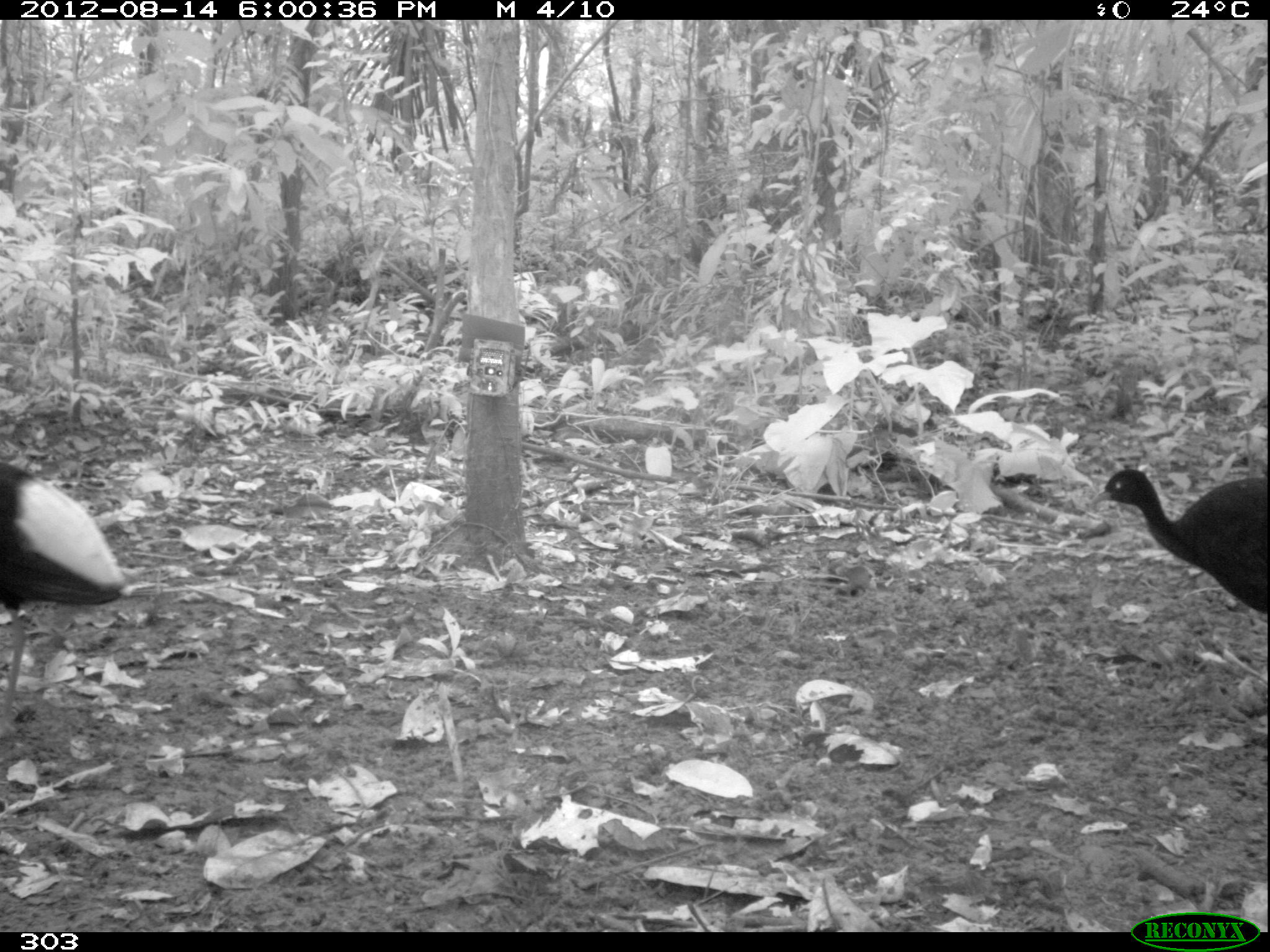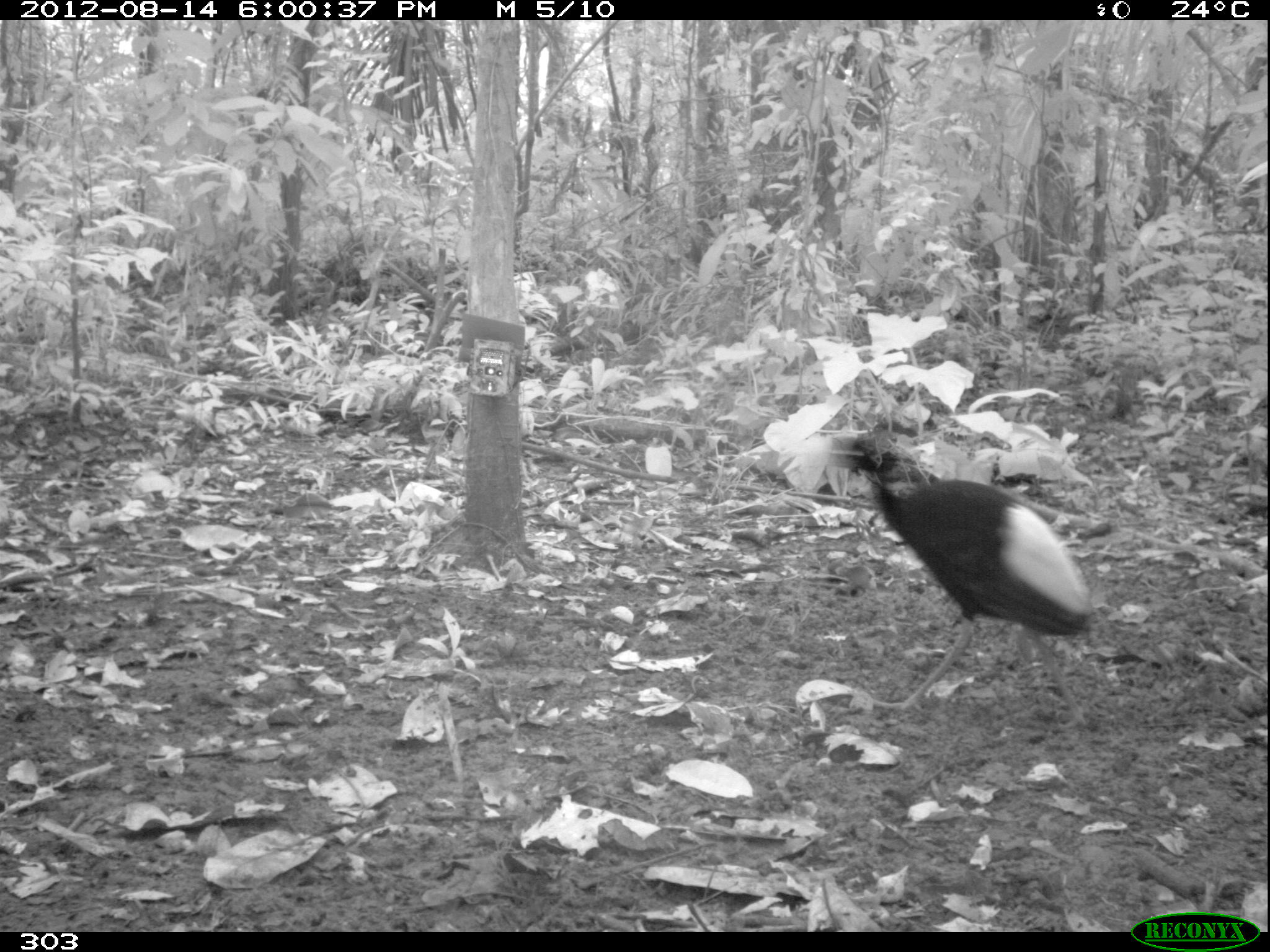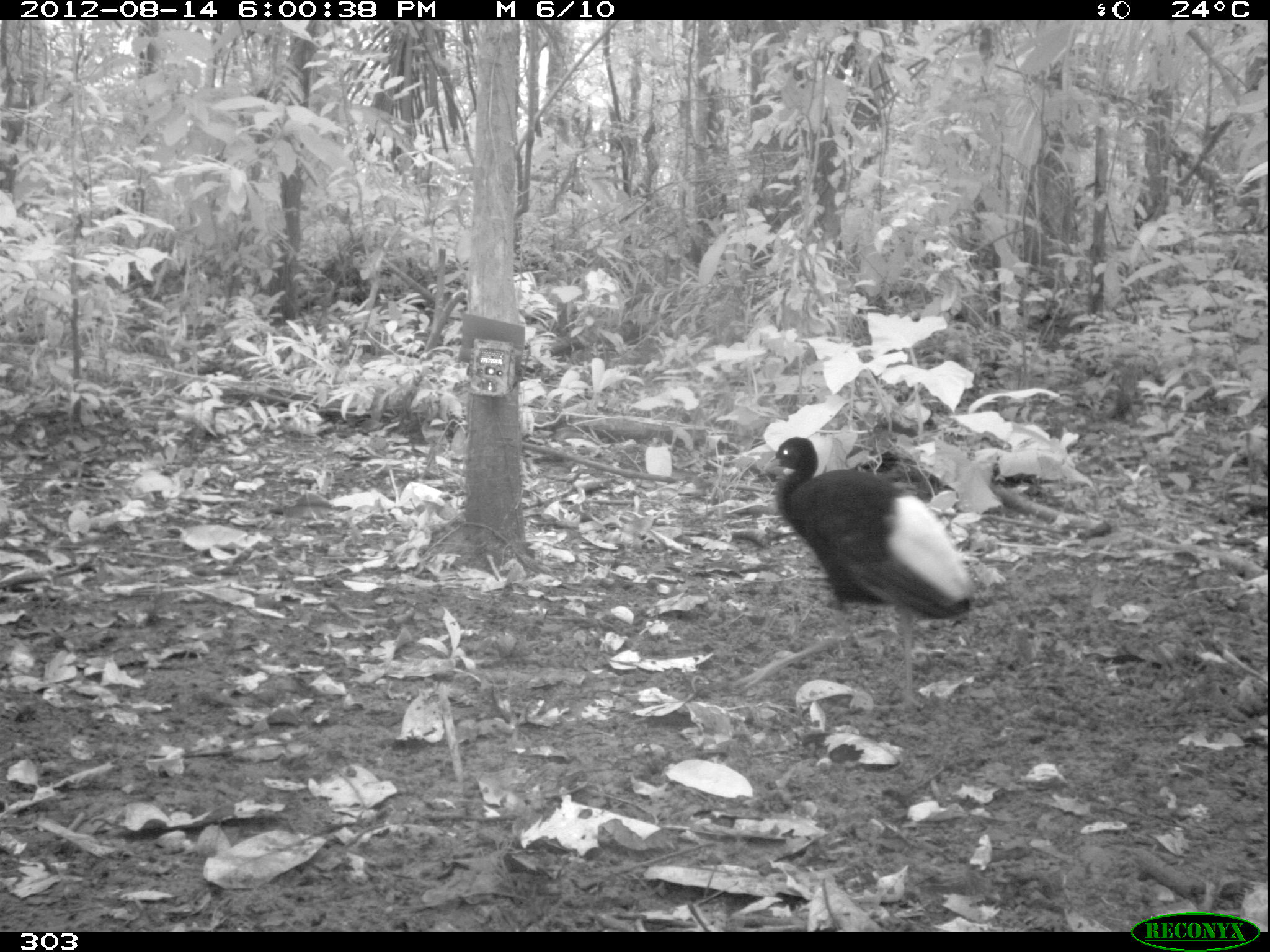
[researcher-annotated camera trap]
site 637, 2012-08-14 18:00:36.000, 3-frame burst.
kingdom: Animalia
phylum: Chordata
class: Aves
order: Gruiformes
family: Psophiidae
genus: Psophia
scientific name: Psophia leucoptera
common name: pale-winged trumpeter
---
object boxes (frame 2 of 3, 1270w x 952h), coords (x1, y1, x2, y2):
psophia leucoptera: (845, 436, 1104, 731)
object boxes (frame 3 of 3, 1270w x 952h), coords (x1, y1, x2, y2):
psophia leucoptera: (732, 436, 977, 714)